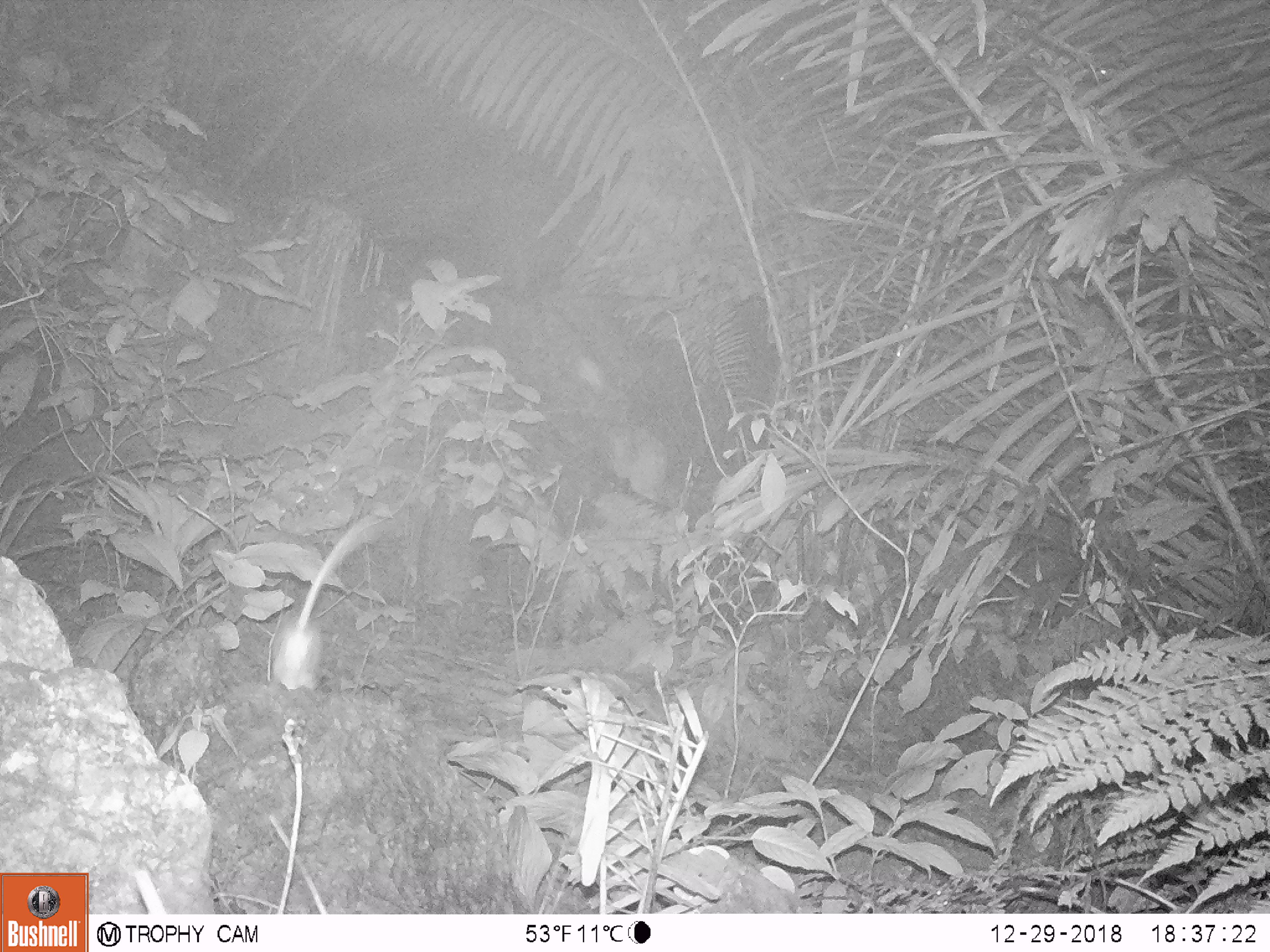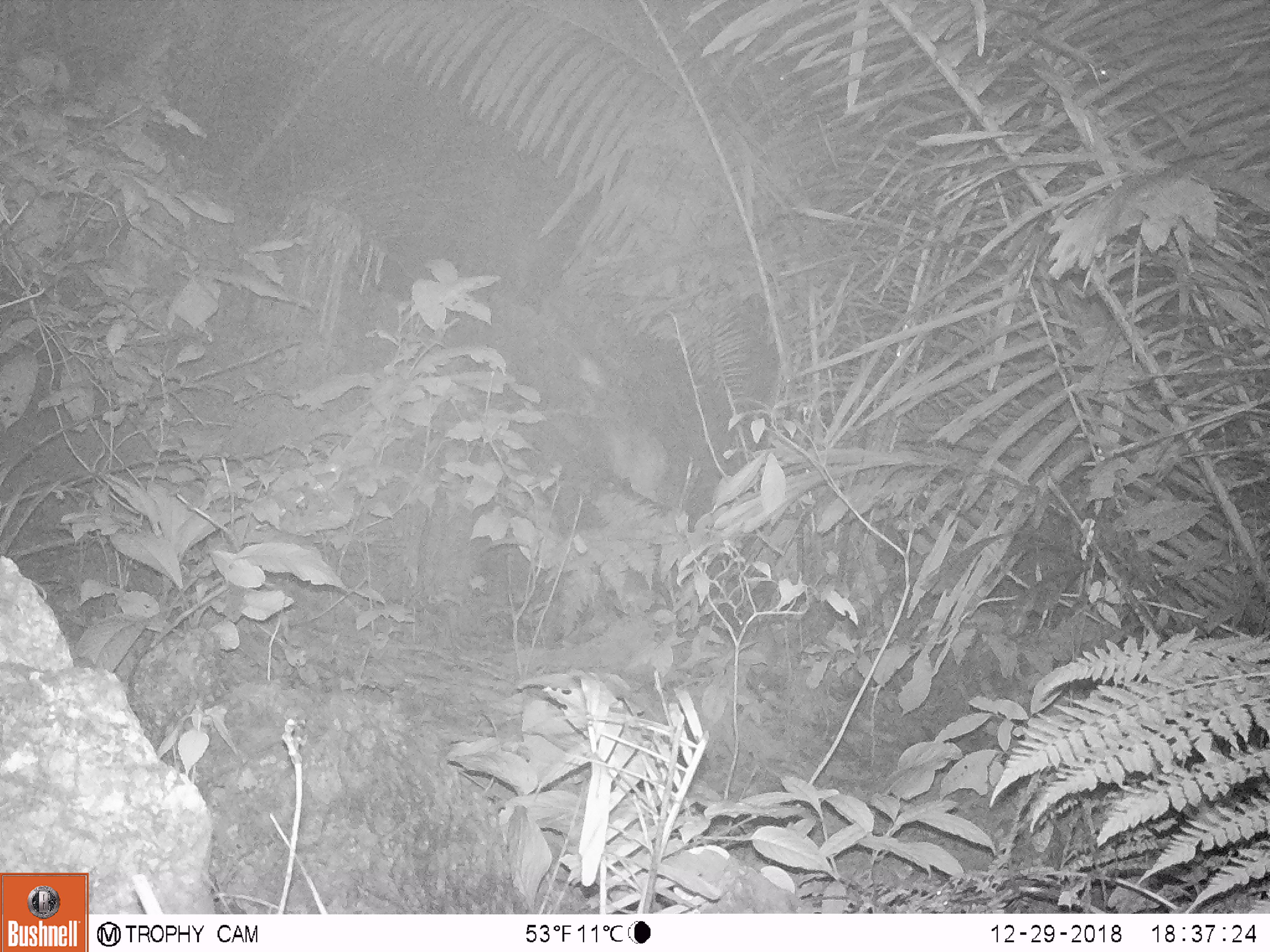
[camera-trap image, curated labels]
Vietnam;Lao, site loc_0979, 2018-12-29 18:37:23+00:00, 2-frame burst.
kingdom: Animalia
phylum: Chordata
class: Mammalia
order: Rodentia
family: Muridae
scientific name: Muridae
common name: old-world mice and rats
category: unidentified murid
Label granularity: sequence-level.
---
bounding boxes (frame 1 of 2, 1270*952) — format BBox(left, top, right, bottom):
unidentified murid: BBox(273, 514, 373, 690)